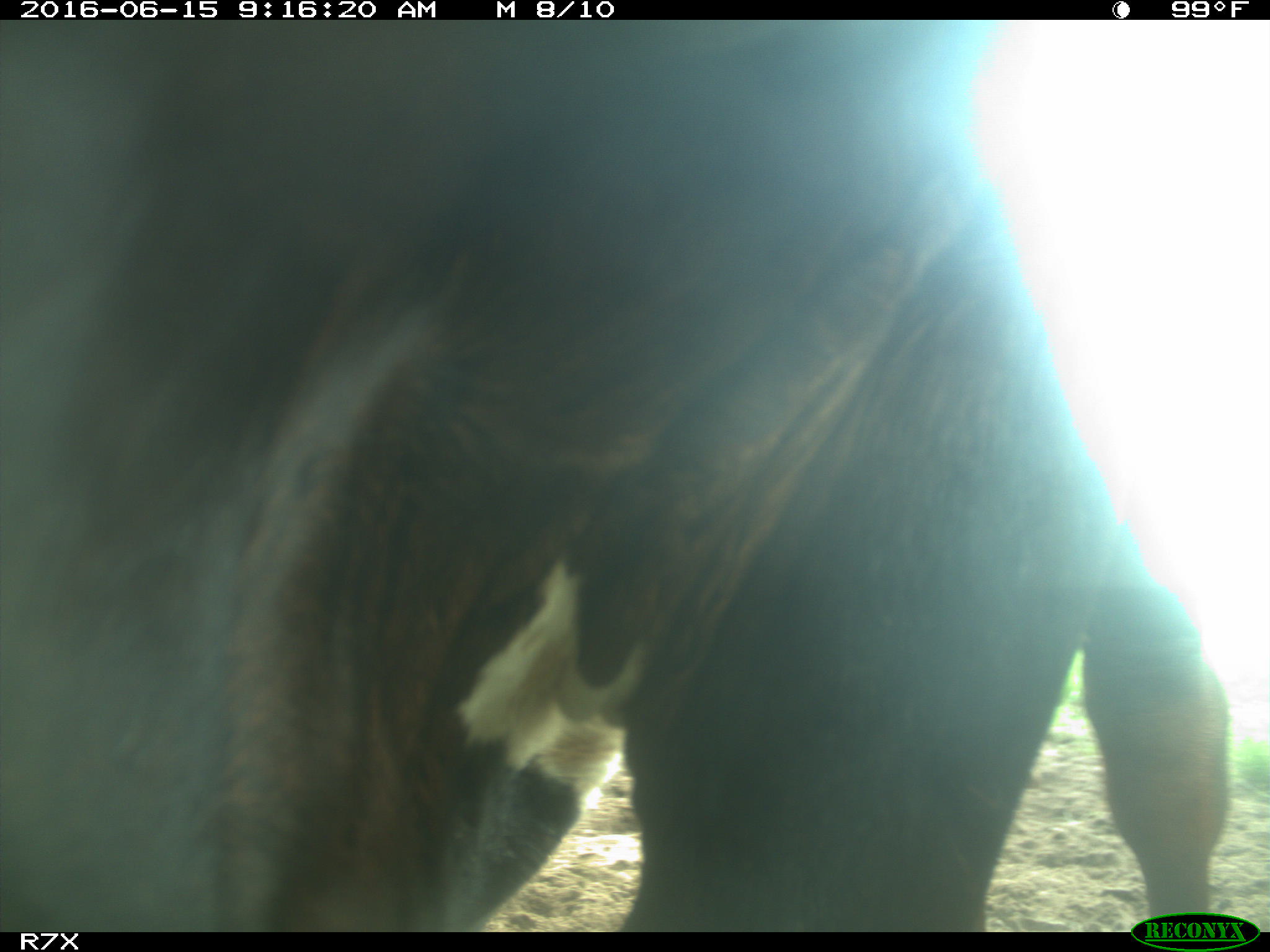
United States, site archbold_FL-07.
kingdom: Animalia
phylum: Chordata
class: Mammalia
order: Artiodactyla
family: Bovidae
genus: Bos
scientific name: Bos taurus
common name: domestic cow